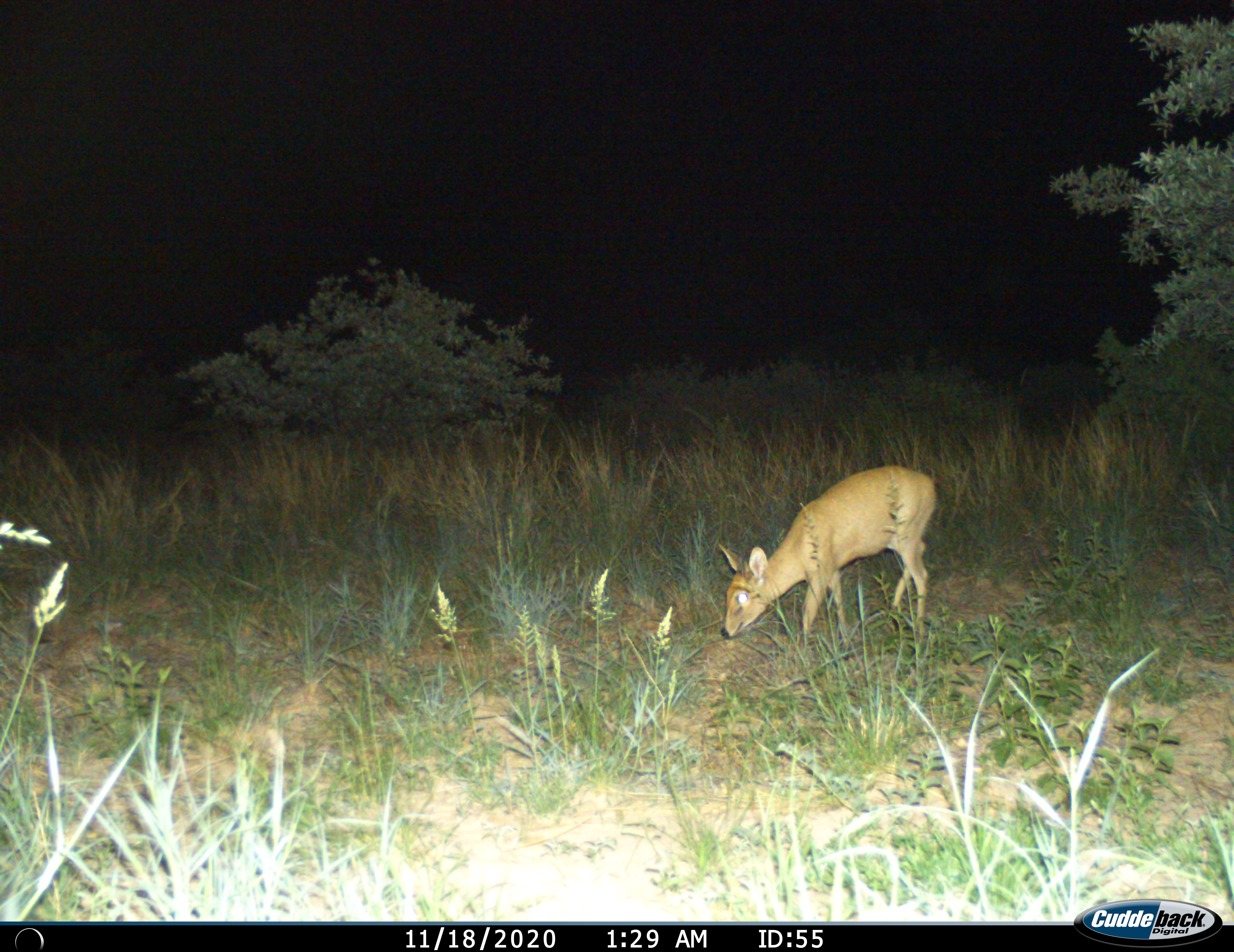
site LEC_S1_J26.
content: unidentified animal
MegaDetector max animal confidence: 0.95